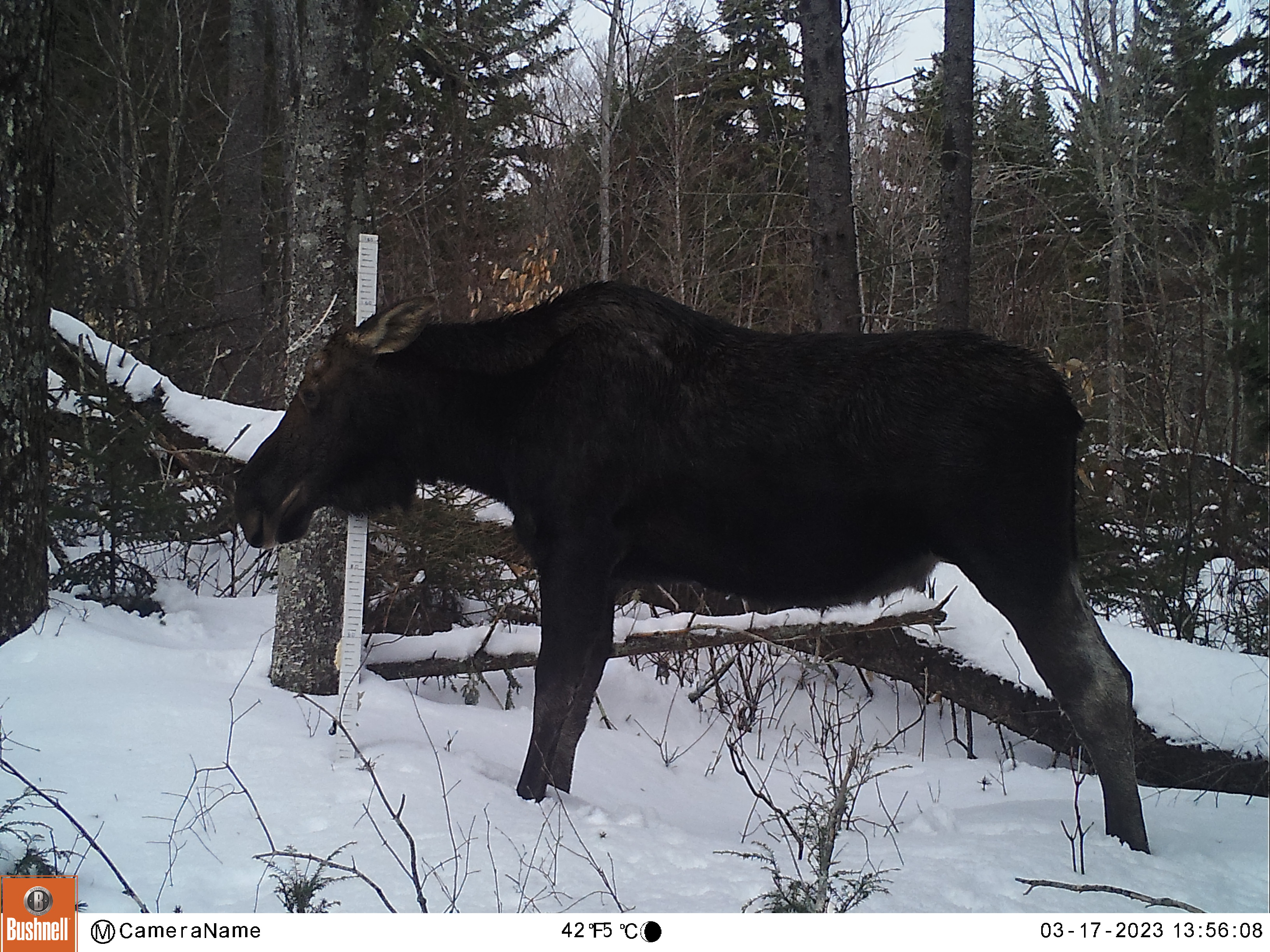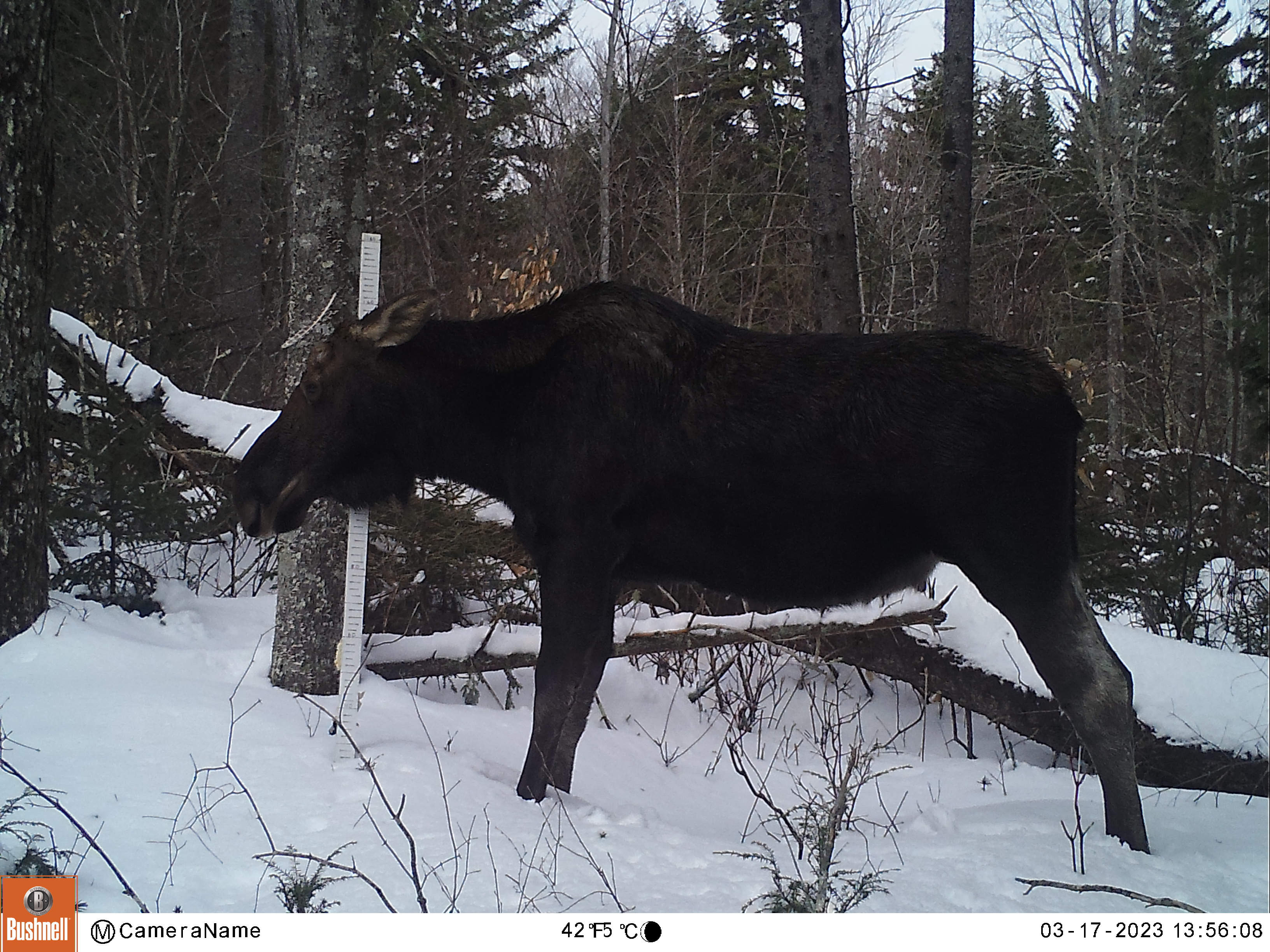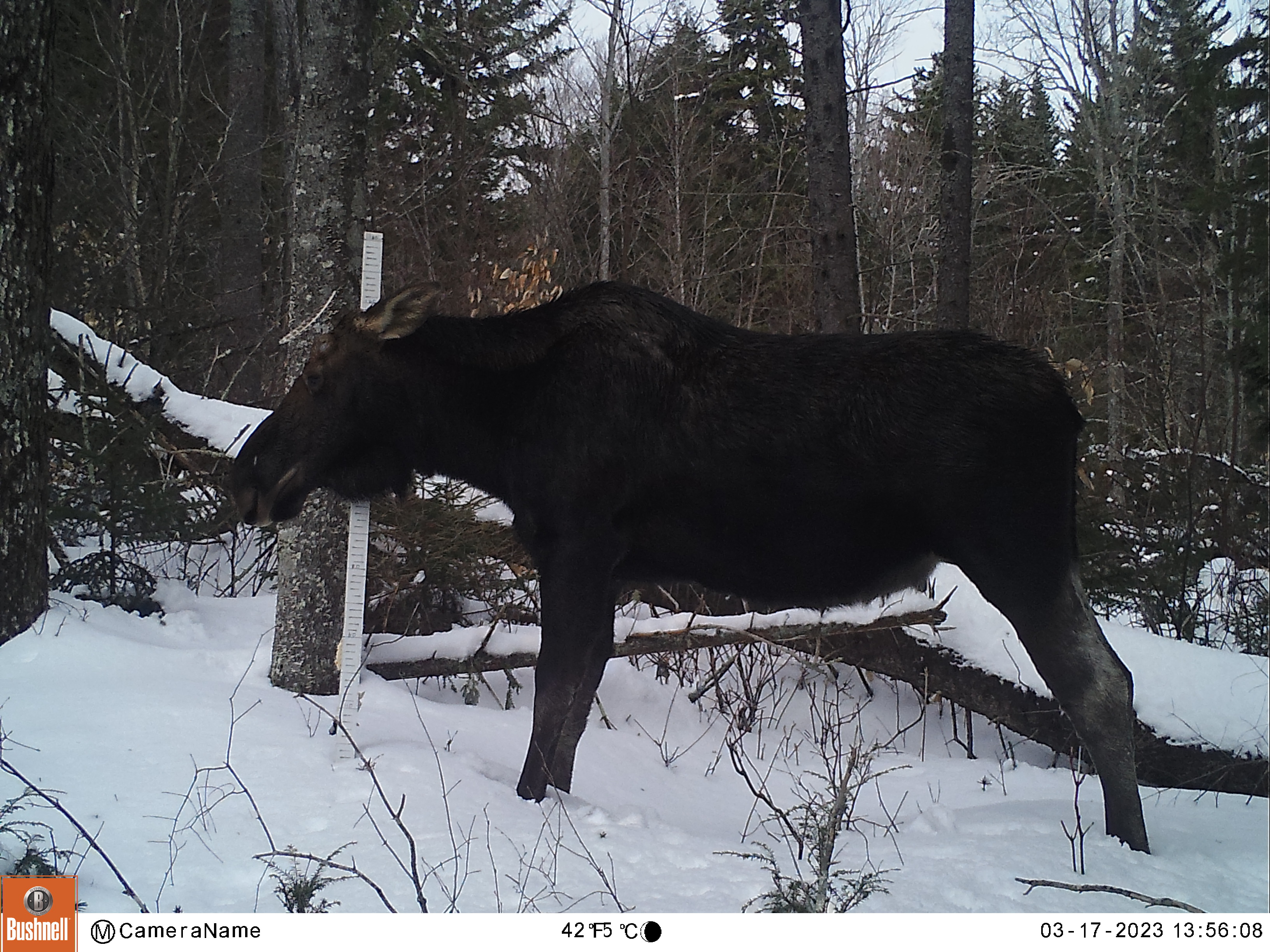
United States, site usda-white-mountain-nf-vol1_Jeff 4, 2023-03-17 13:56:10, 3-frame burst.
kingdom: Animalia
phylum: Chordata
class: Mammalia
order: Artiodactyla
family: Cervidae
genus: Alces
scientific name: Alces alces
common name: moose